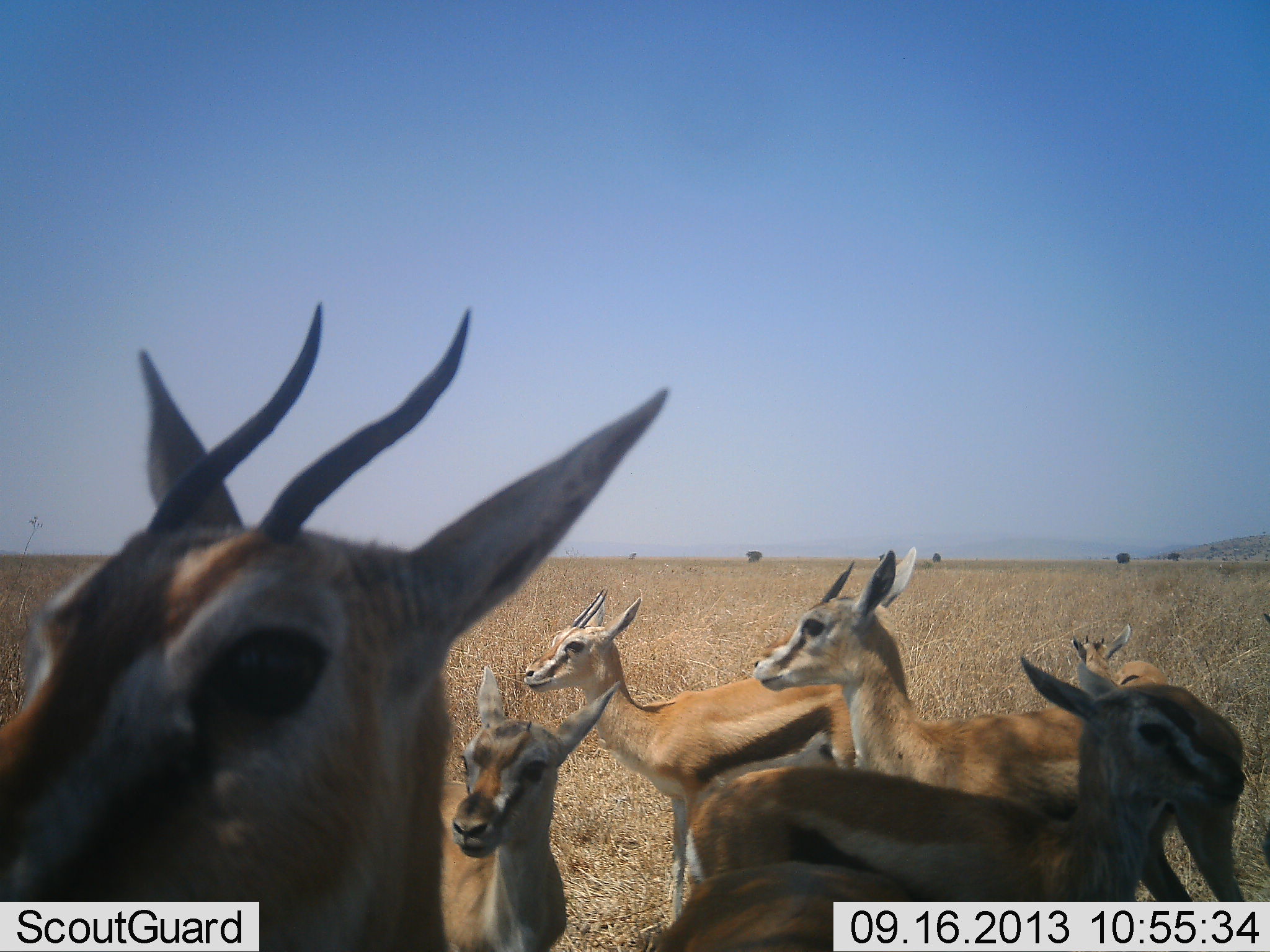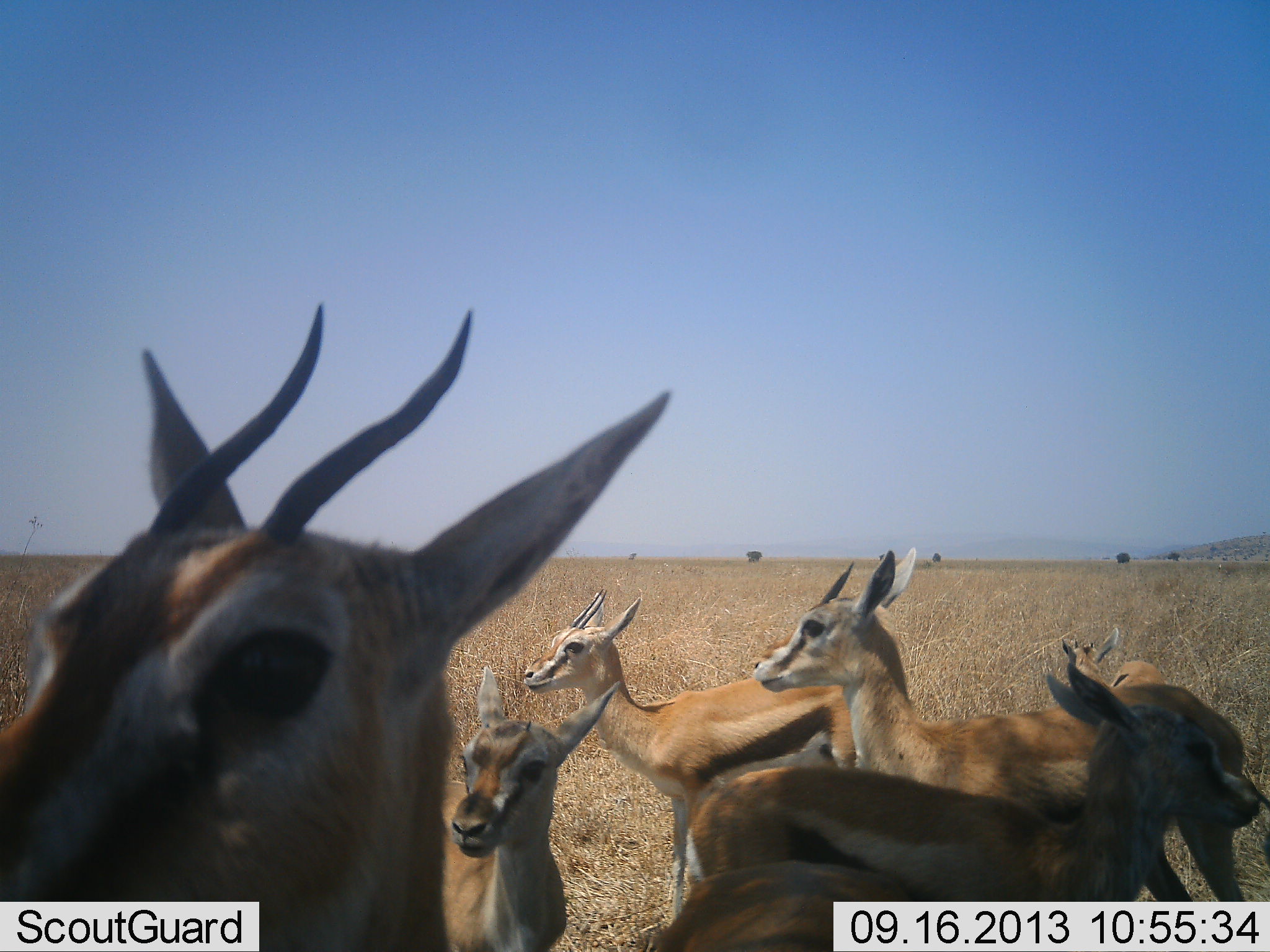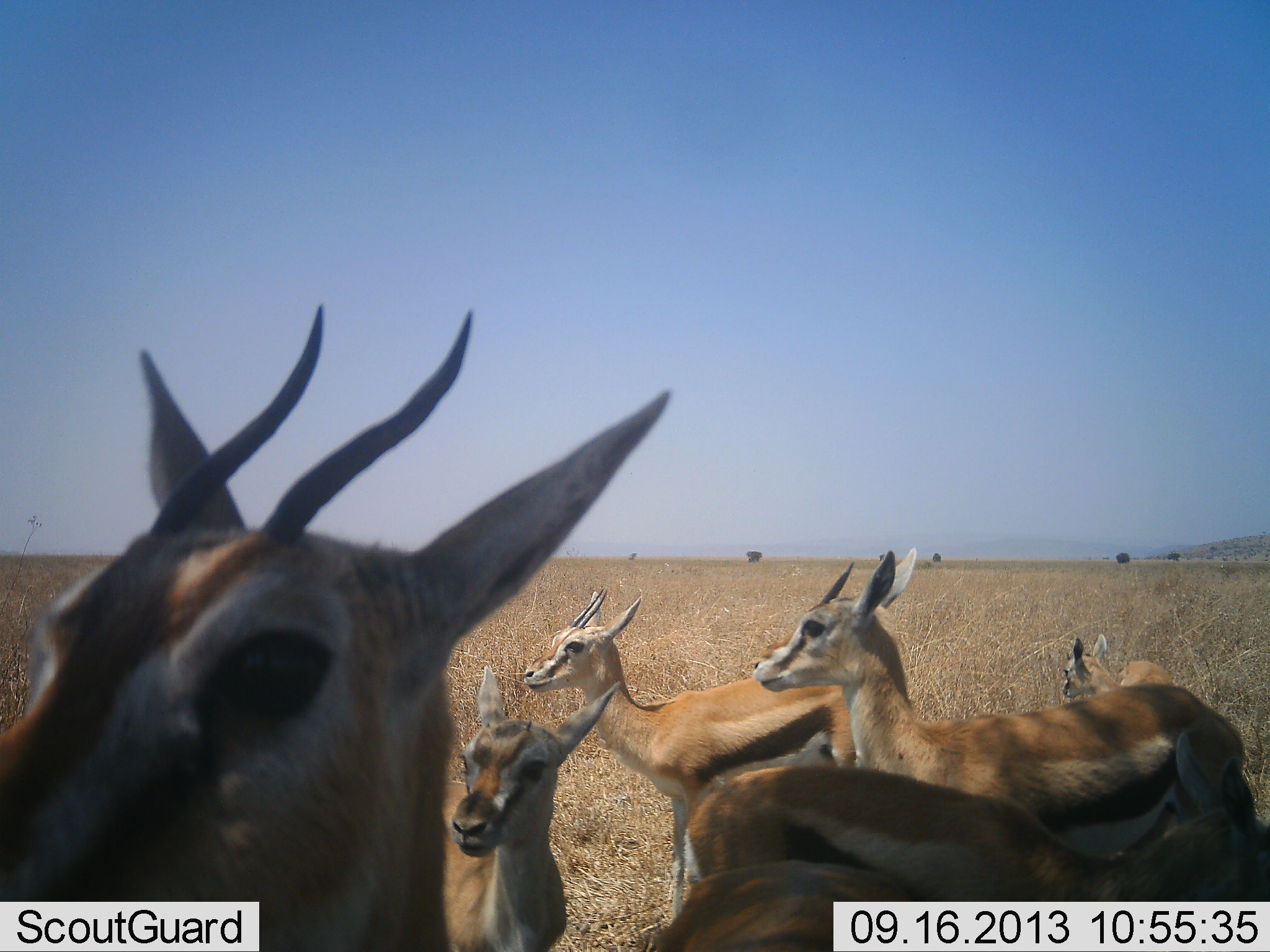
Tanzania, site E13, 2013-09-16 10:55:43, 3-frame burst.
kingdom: Animalia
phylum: Chordata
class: Mammalia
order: Artiodactyla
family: Bovidae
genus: Eudorcas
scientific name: Eudorcas thomsonii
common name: thomson's gazelle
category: gazellethomsons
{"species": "gazellethomsons (thomson's gazelle) (Eudorcas thomsonii)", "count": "6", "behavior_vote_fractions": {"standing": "91%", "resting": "9%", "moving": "0%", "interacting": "14%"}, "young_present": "32%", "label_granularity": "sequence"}